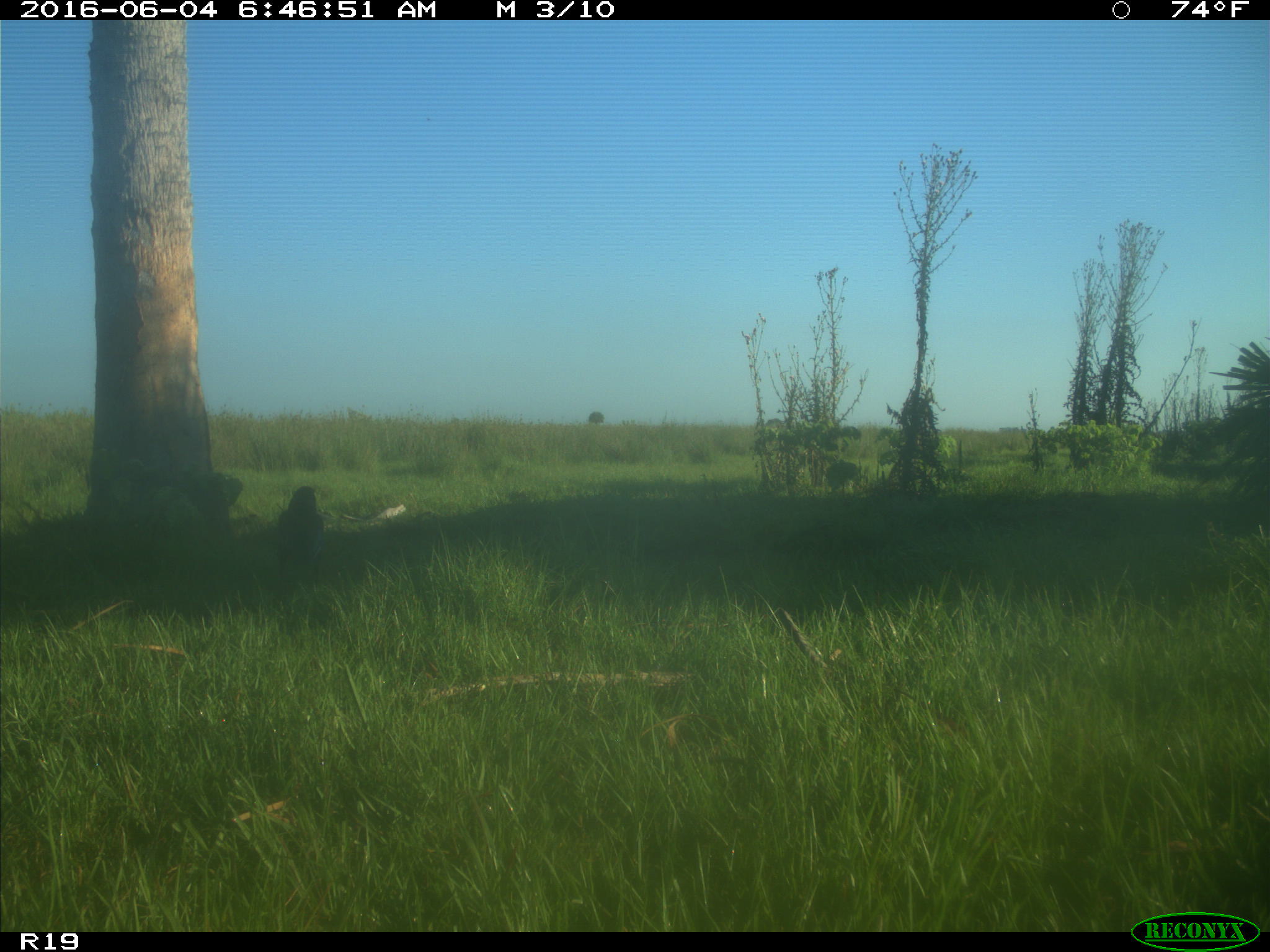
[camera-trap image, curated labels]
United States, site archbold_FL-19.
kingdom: Animalia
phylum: Chordata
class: Aves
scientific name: Aves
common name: birds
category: unidentified bird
Unidentified bird (birds) (Aves).